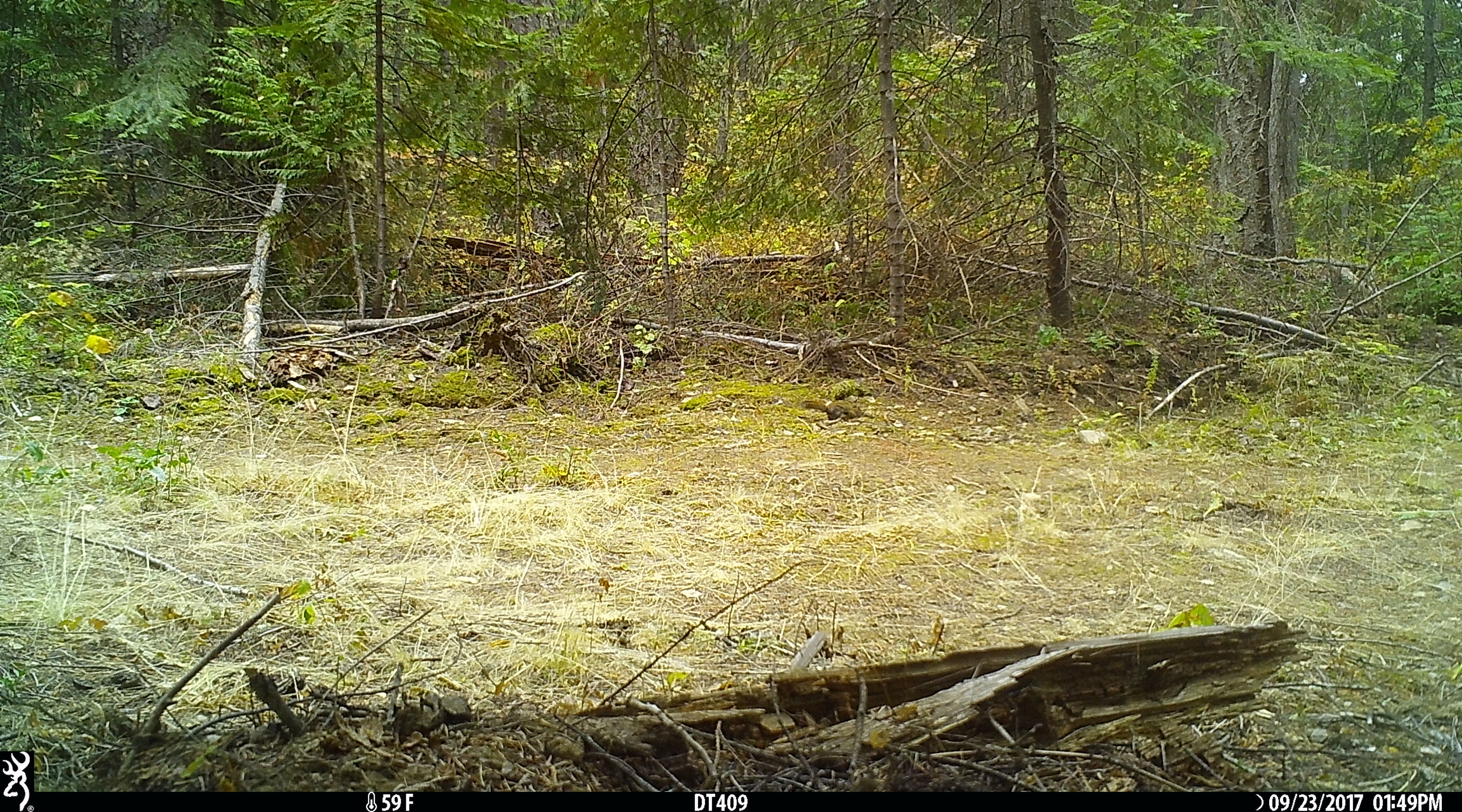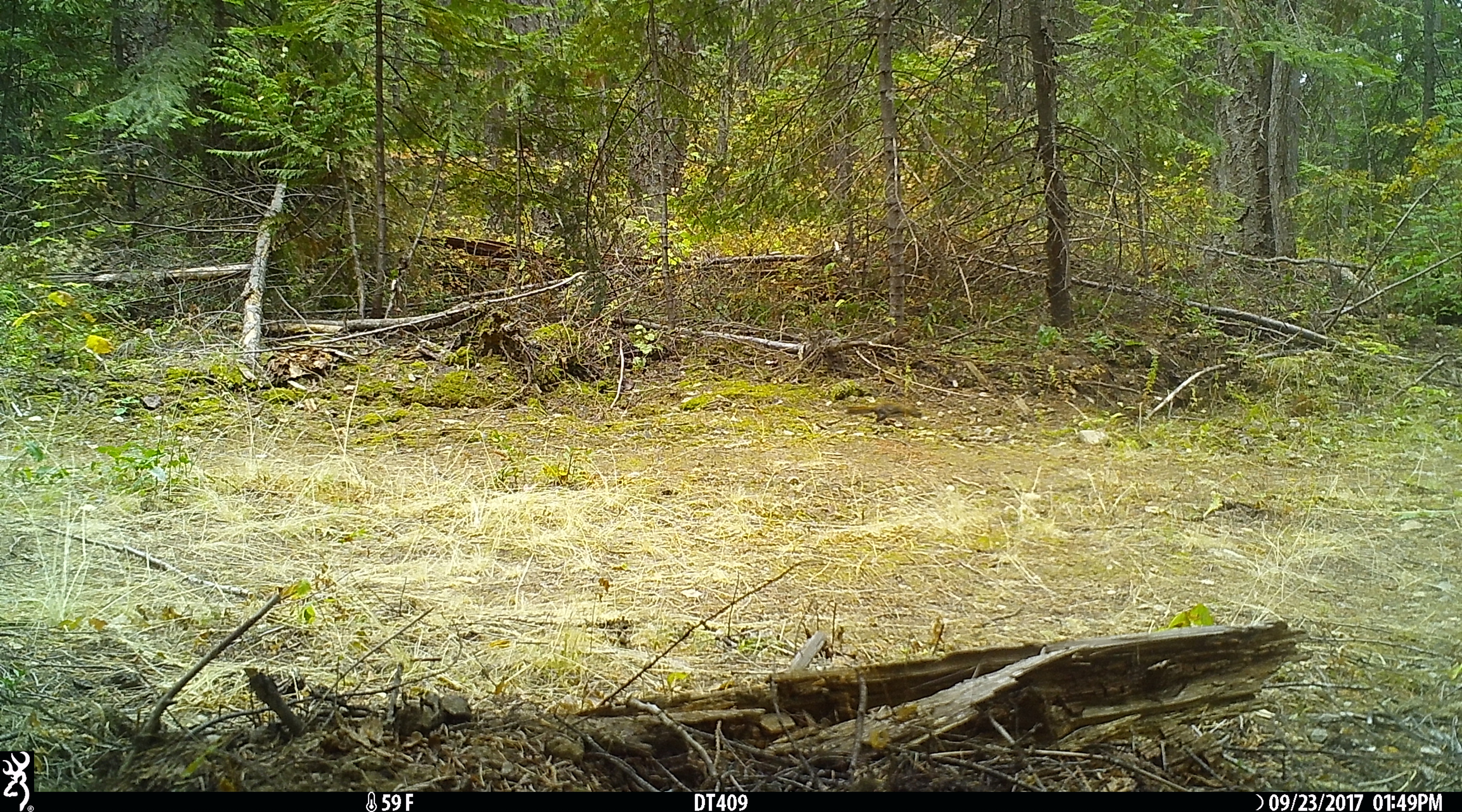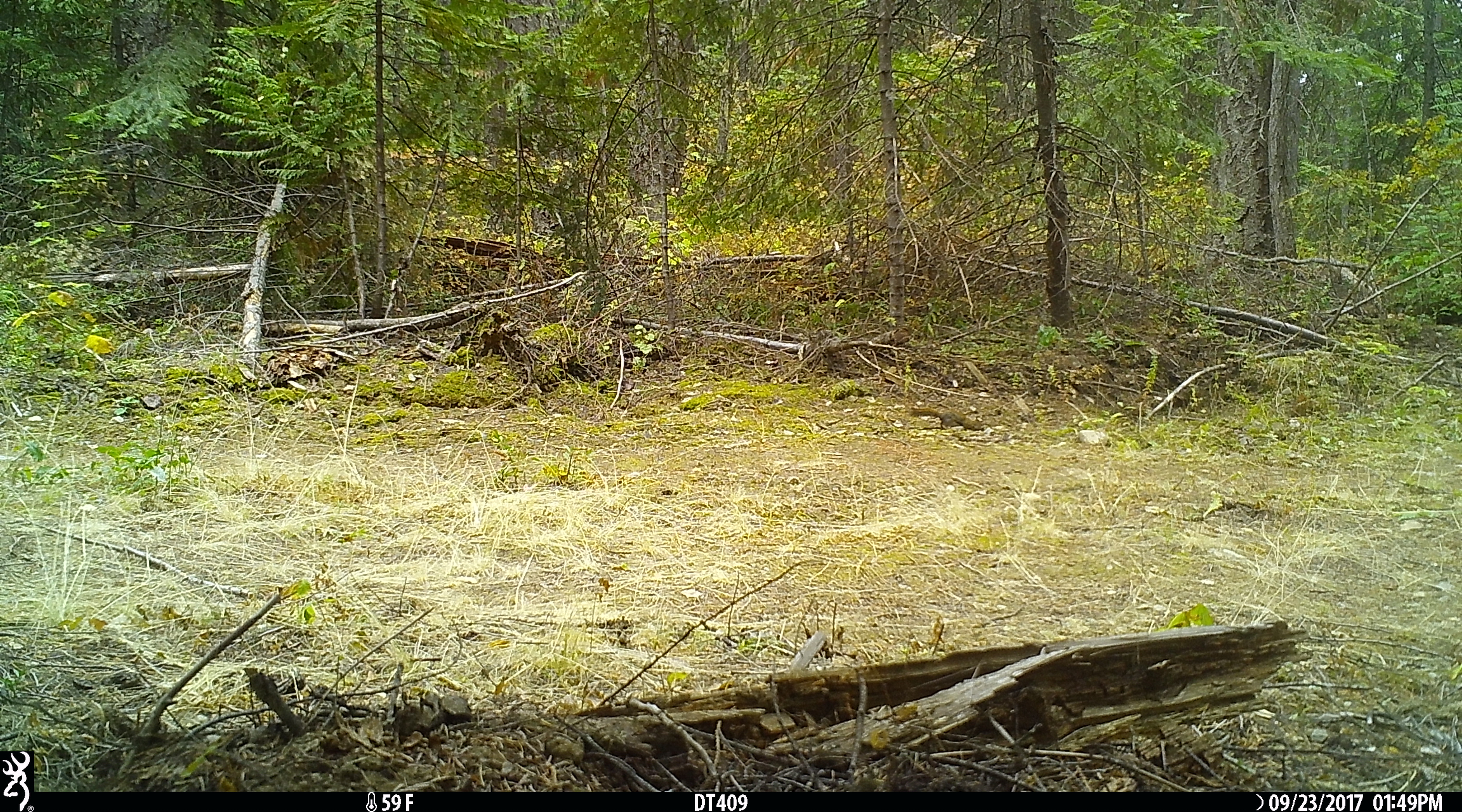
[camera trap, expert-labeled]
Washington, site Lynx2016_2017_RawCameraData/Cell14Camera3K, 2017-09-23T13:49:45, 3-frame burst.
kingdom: Animalia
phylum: Chordata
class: Mammalia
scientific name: Mammalia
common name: small mammal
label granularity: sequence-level